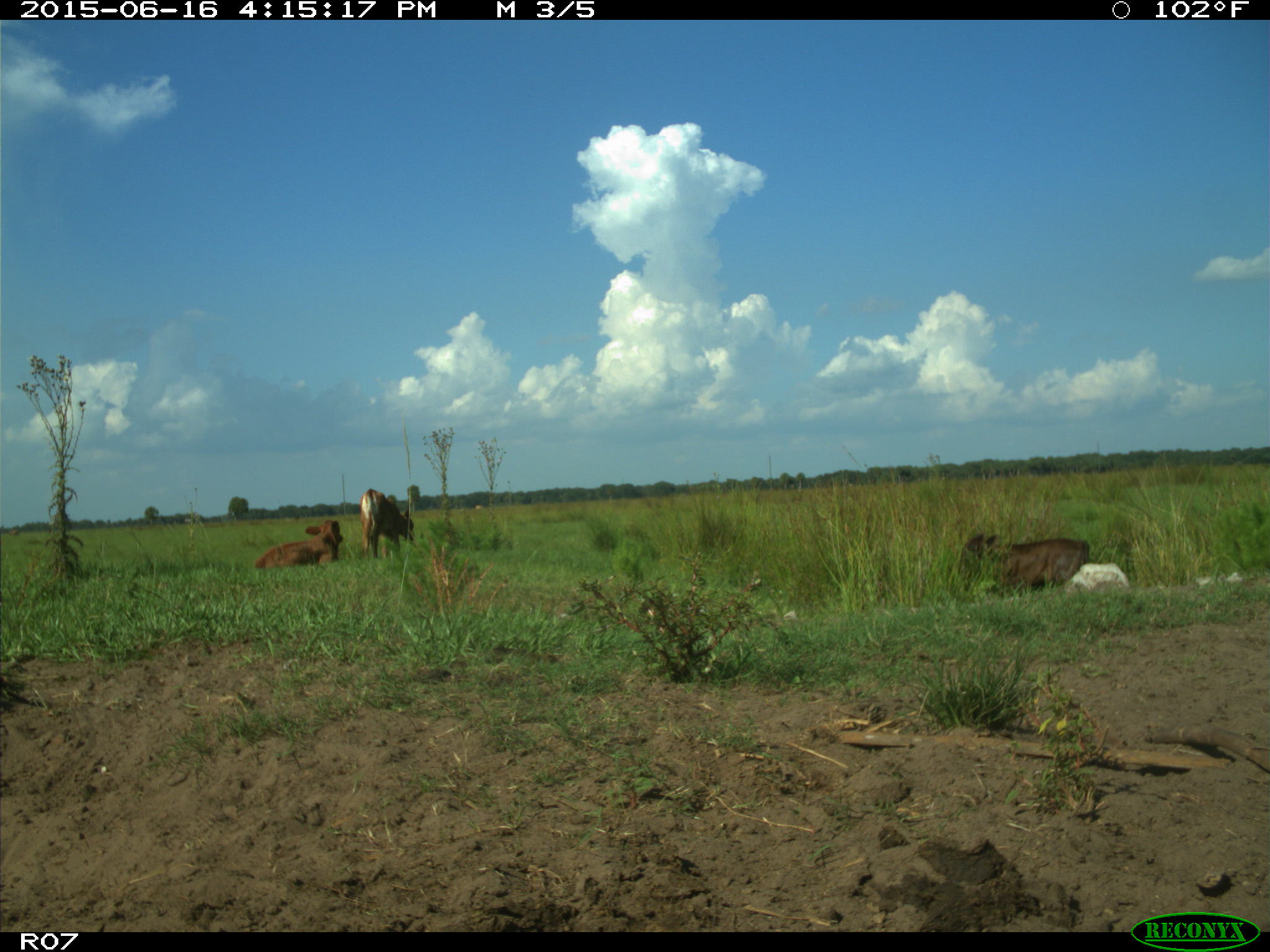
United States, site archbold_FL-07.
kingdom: Animalia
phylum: Chordata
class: Mammalia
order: Artiodactyla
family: Bovidae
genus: Bos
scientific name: Bos taurus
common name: domestic cow